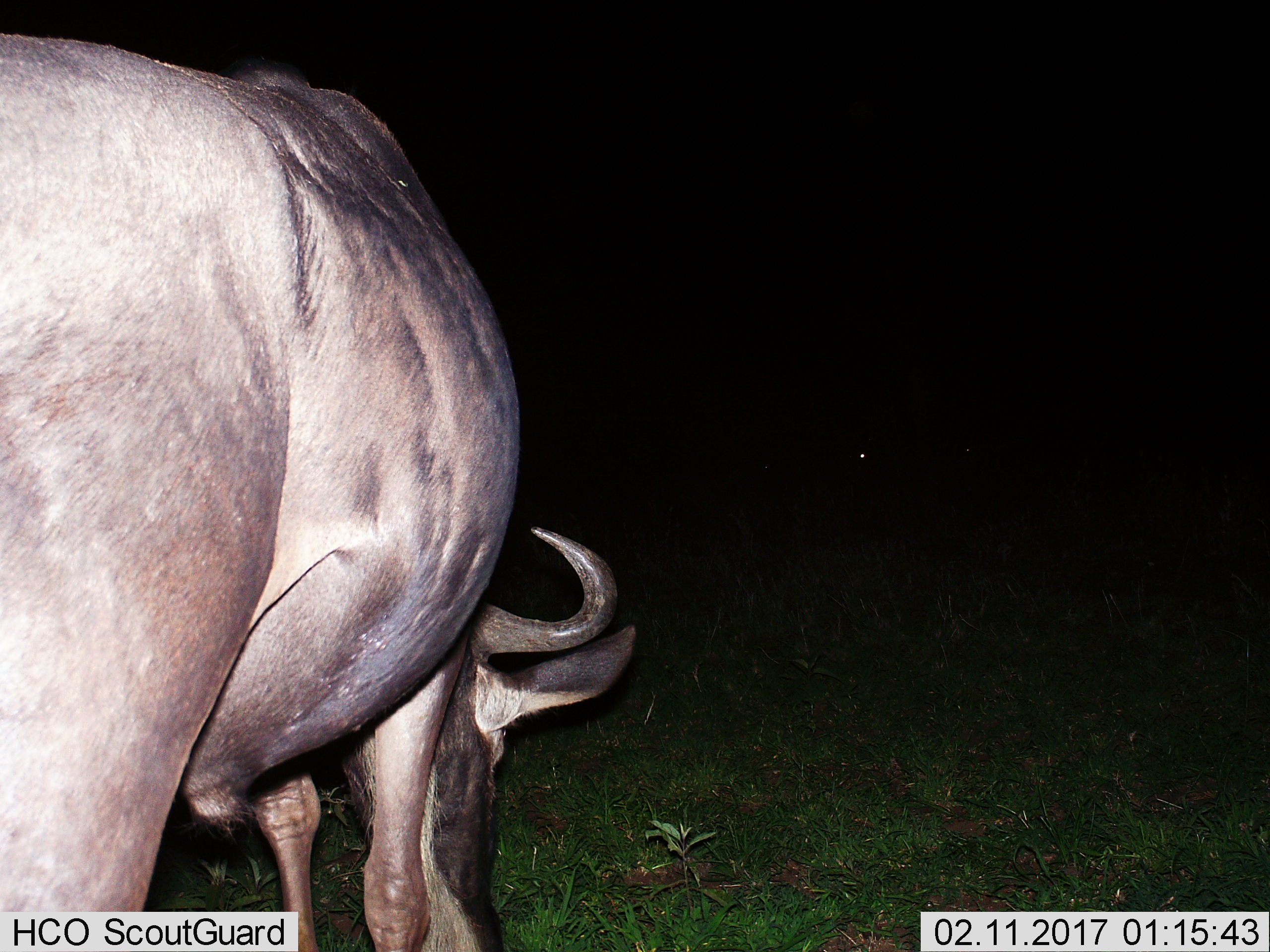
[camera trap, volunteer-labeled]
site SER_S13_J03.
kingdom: Animalia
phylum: Chordata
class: Mammalia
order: Artiodactyla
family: Bovidae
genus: Connochaetes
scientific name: Connochaetes taurinus taurinus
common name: blue wildebeest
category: wildebeestblue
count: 1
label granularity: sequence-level